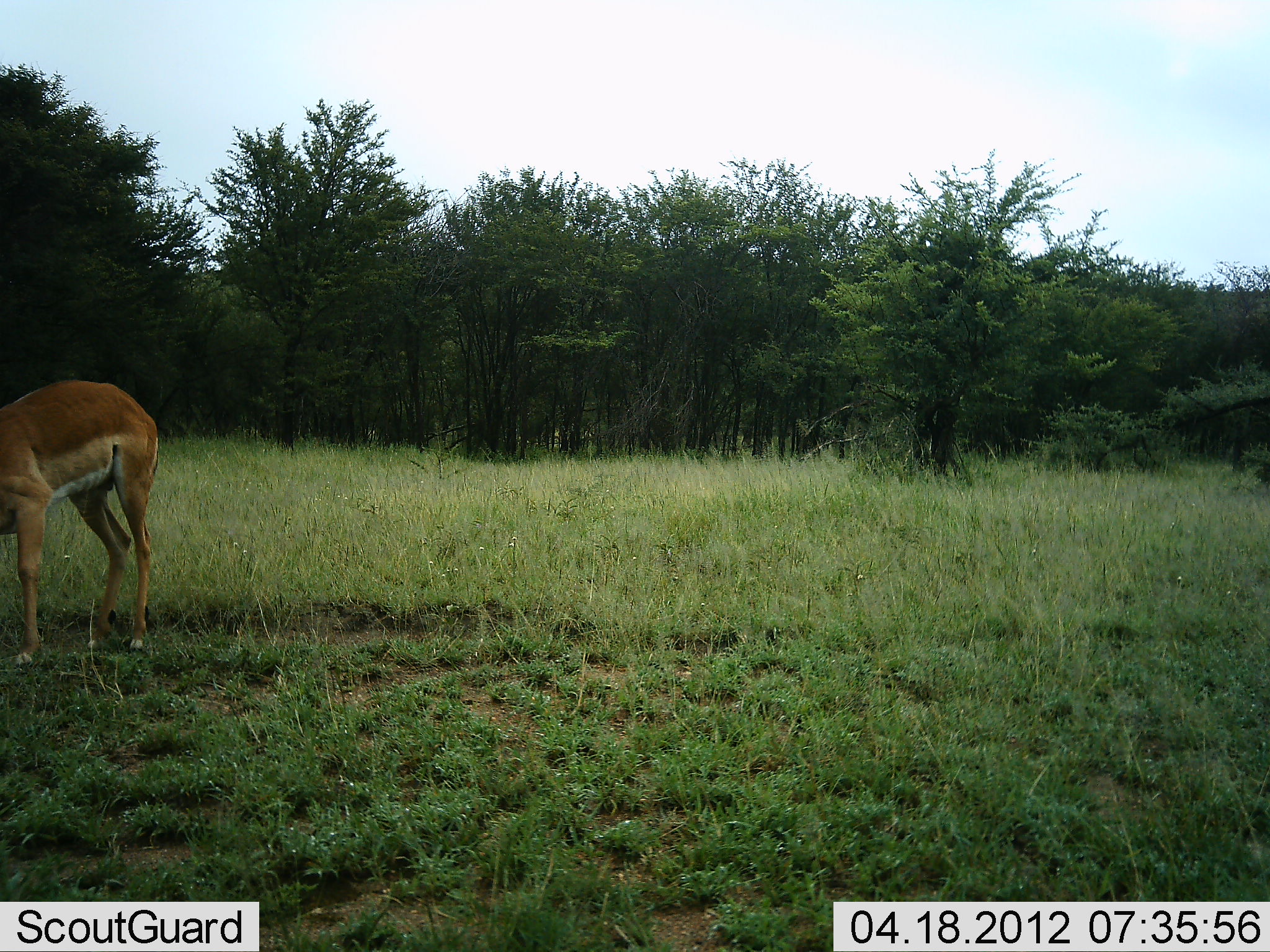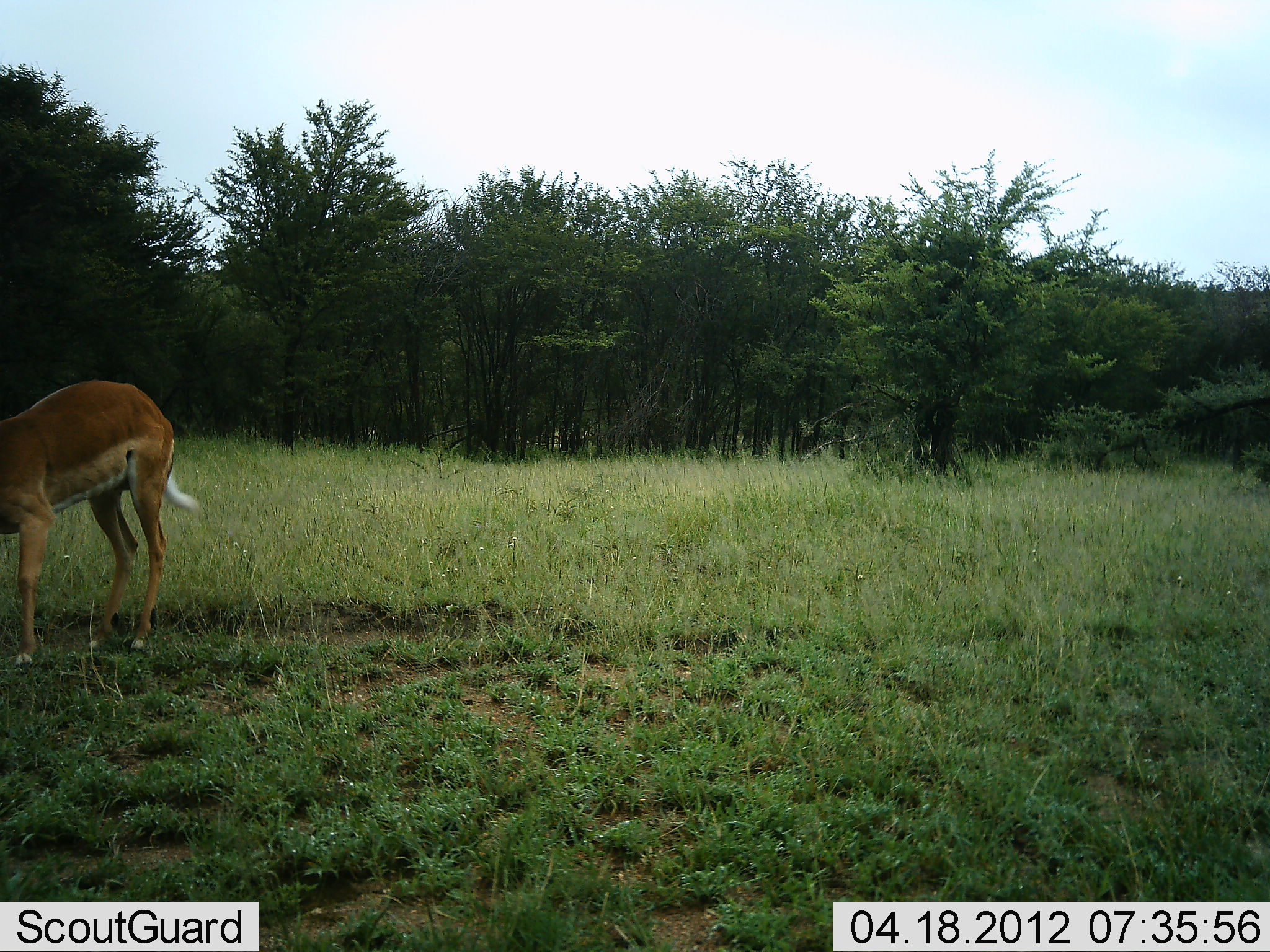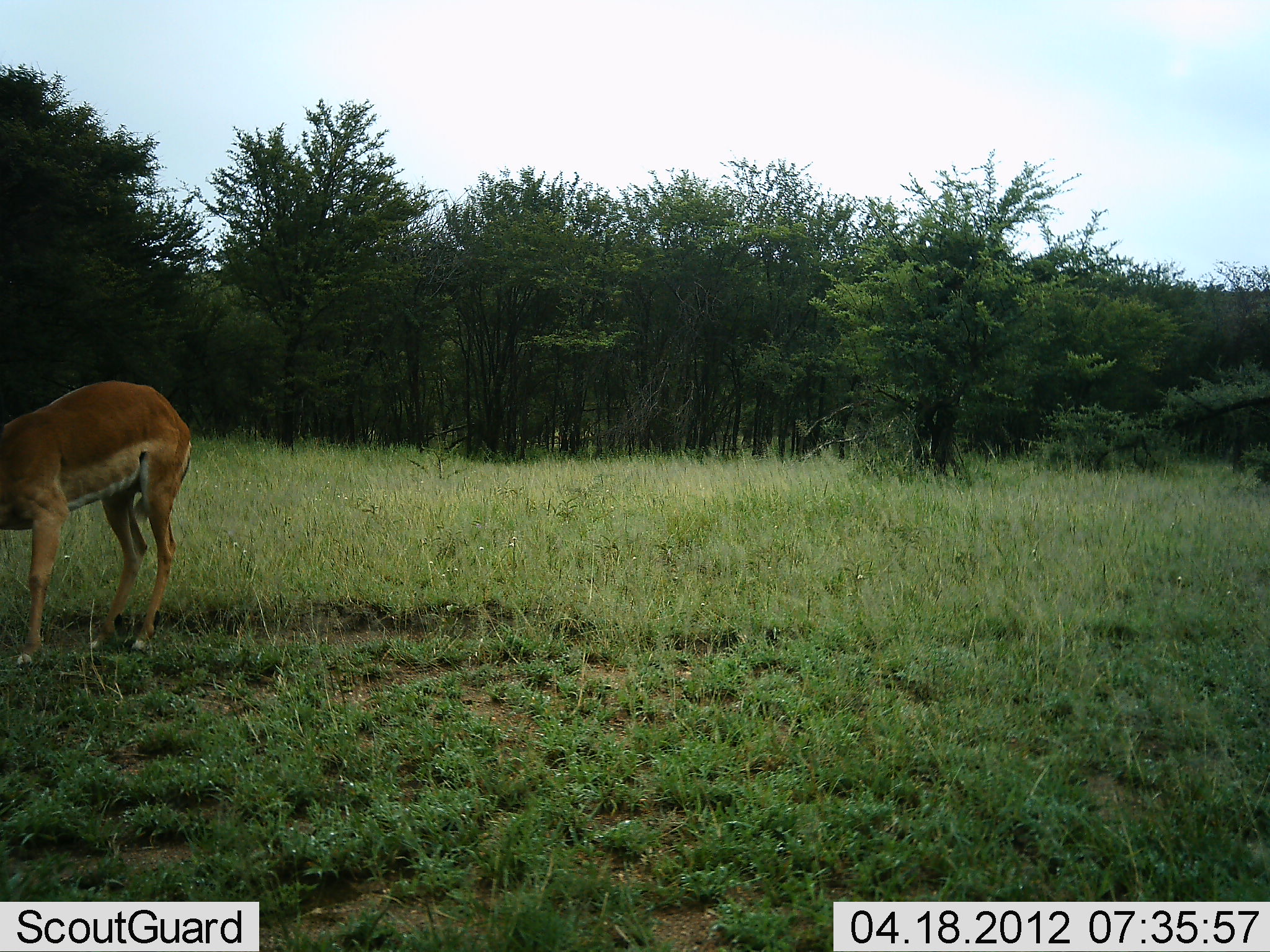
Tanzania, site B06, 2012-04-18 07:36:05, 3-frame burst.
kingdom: Animalia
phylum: Chordata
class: Mammalia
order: Artiodactyla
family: Bovidae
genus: Aepyceros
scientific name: Aepyceros melampus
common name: impala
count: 1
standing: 40%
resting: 0%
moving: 10%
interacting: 0%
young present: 0%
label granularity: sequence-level